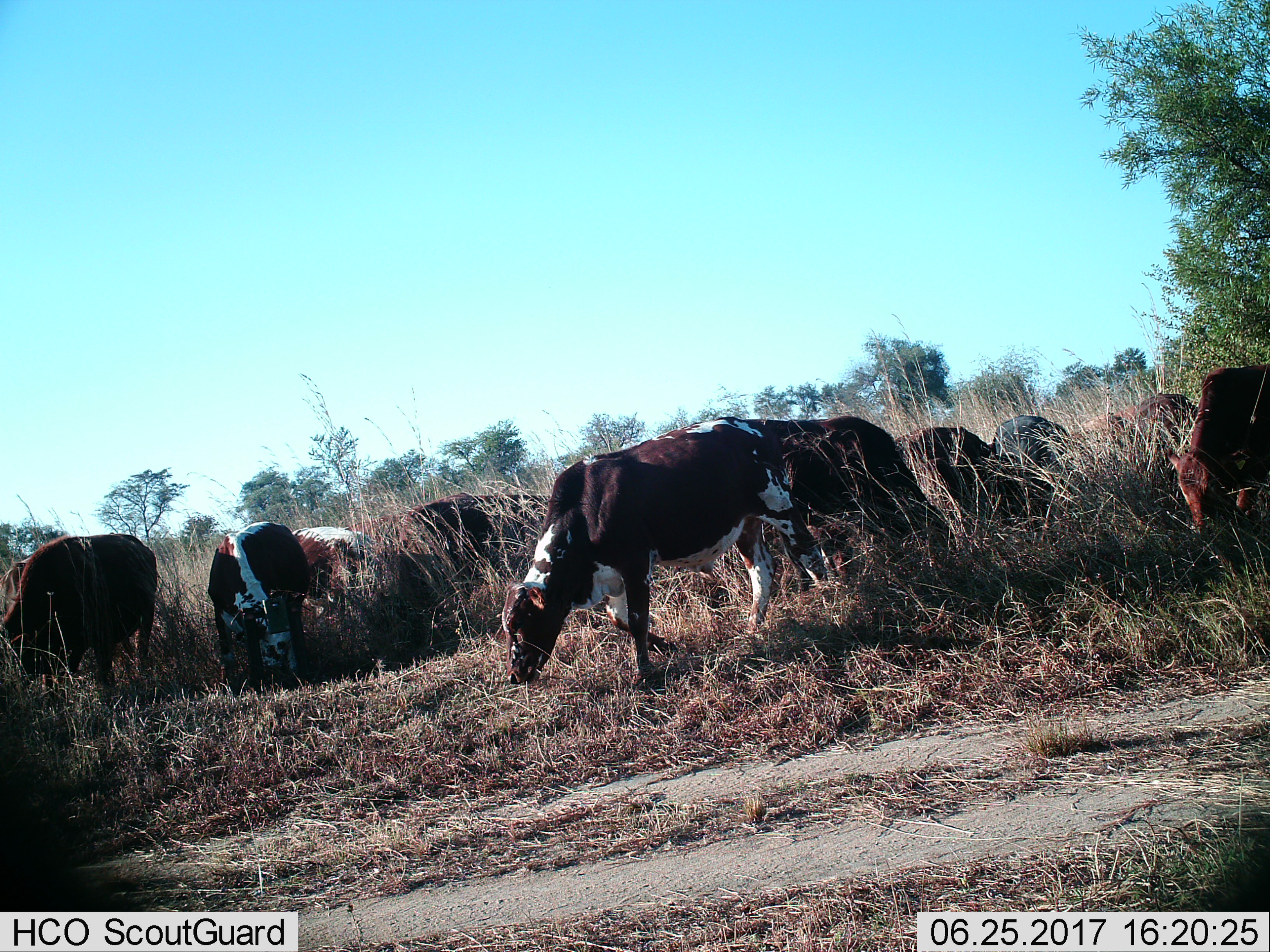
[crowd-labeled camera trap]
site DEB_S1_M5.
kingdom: Animalia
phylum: Chordata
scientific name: Vertebrata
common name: domestic animal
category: domesticanimal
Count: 11-50.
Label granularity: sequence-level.